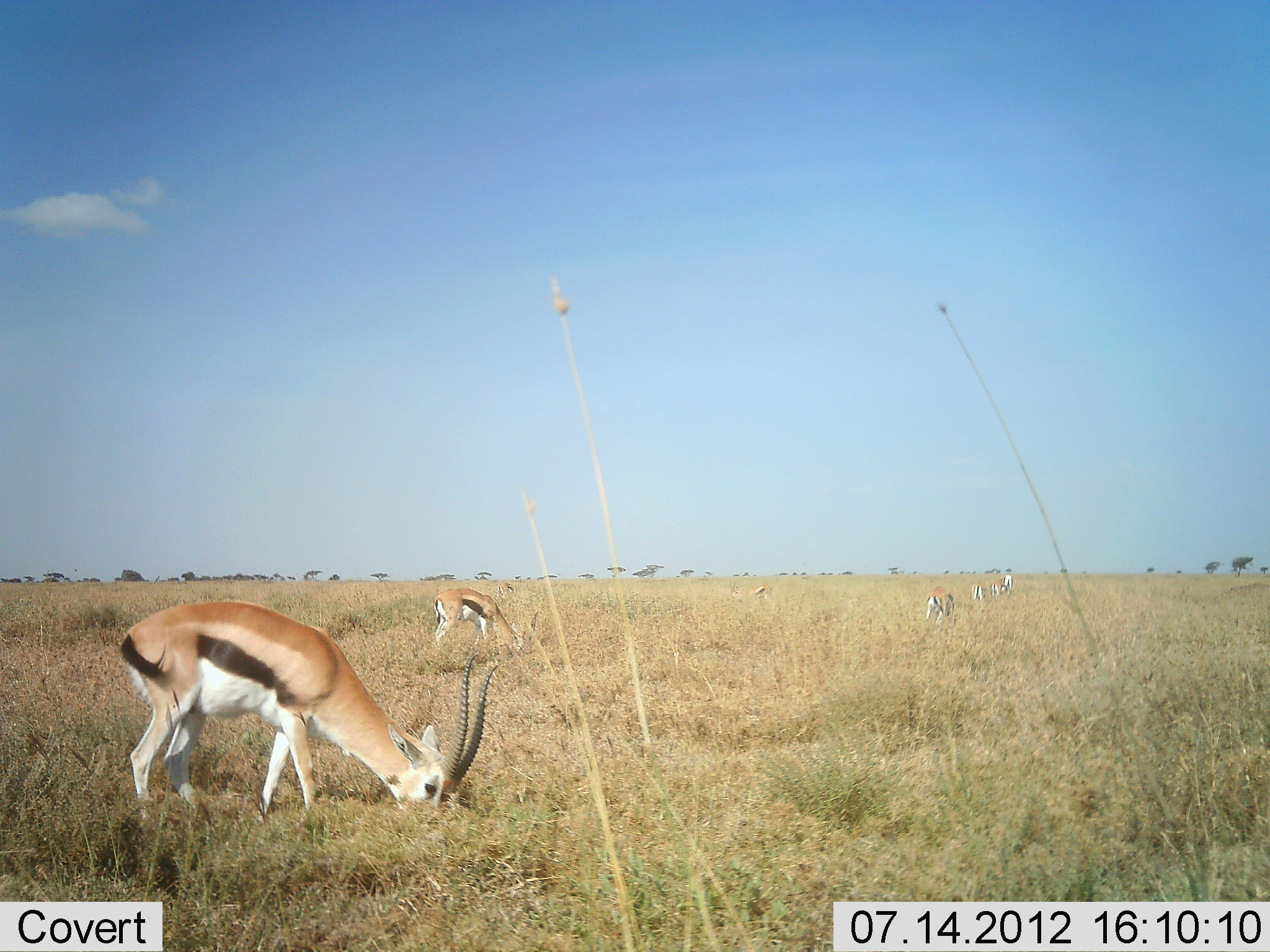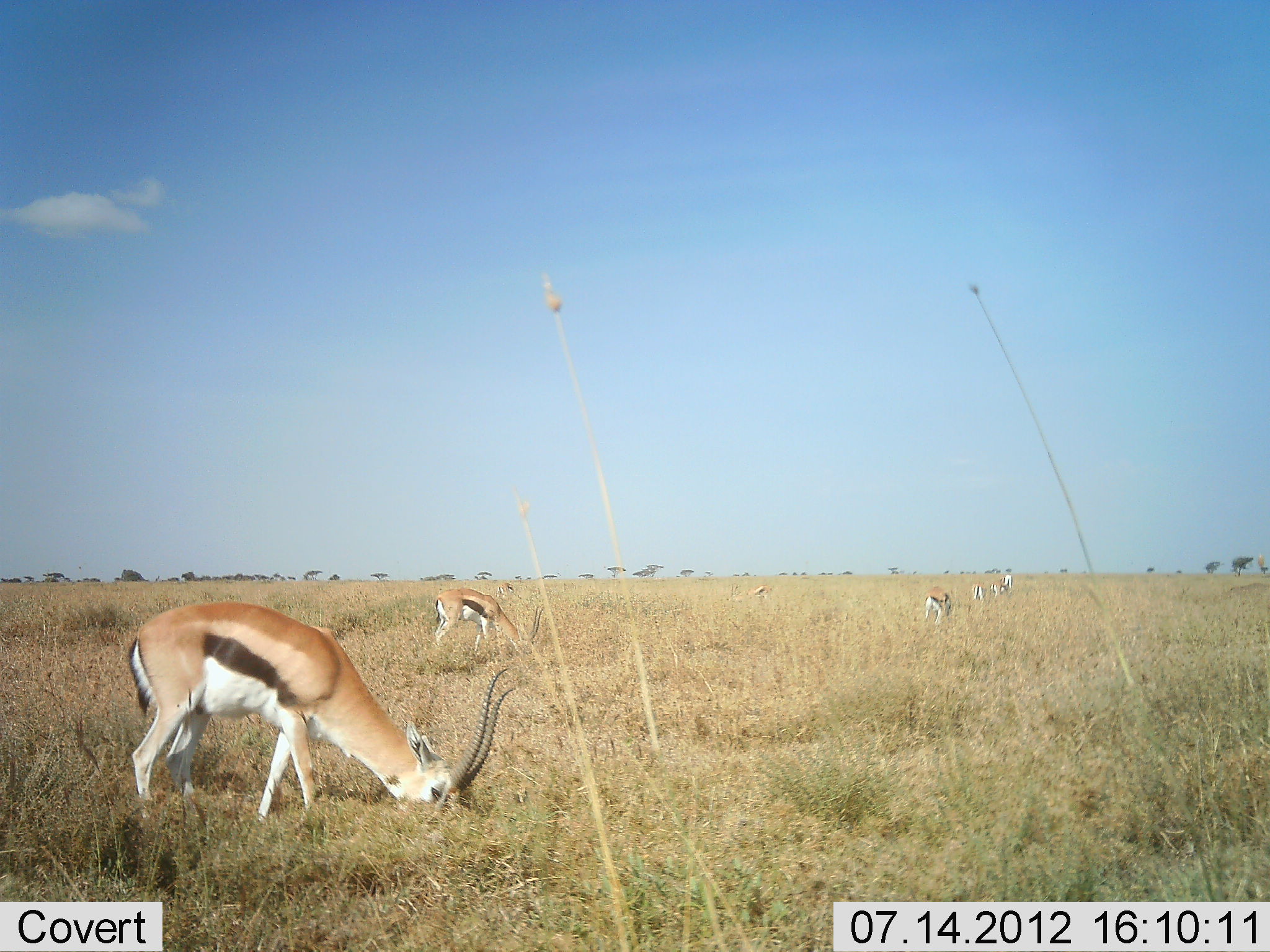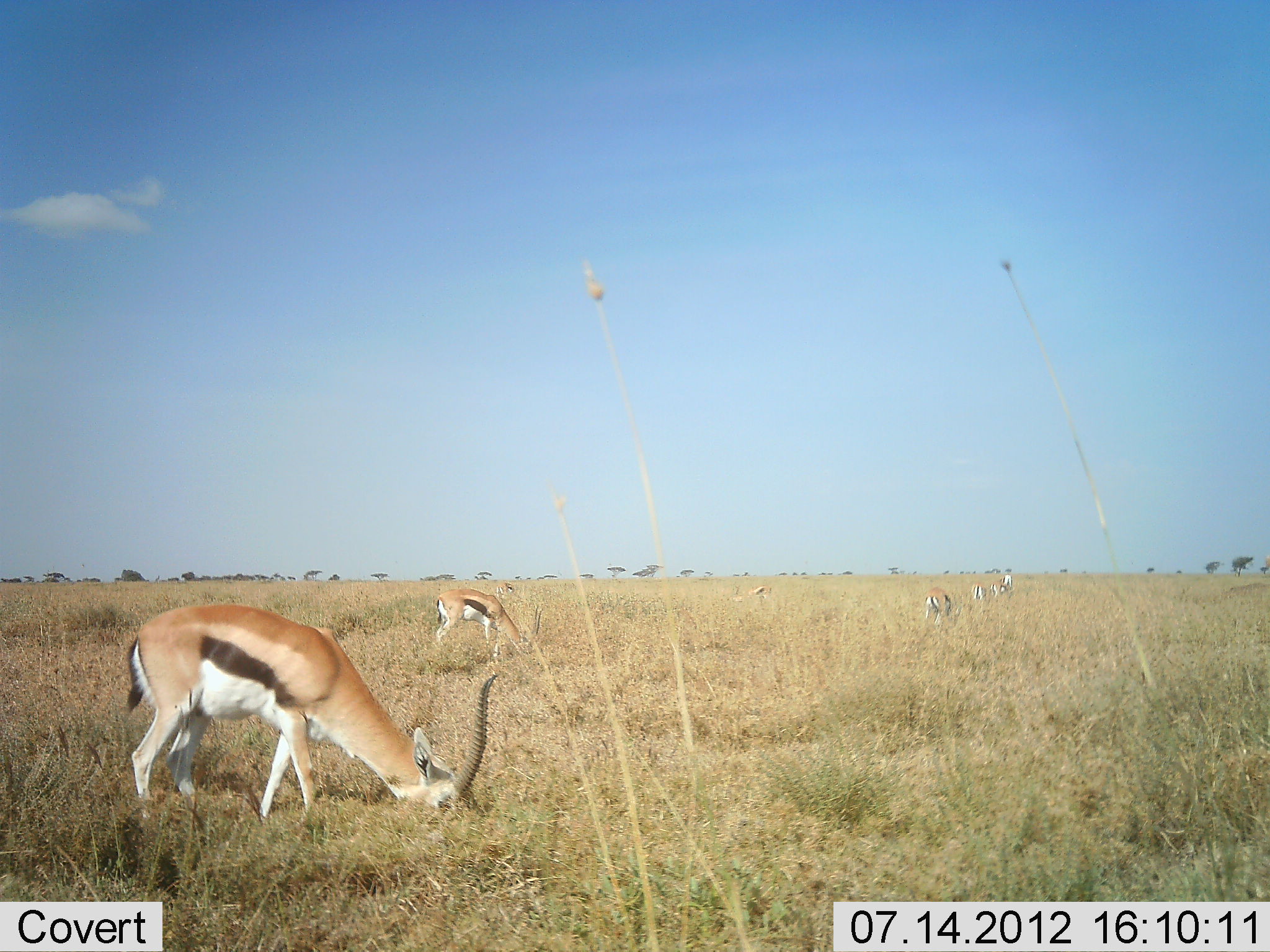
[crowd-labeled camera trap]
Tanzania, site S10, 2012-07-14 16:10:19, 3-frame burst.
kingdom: Animalia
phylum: Chordata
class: Mammalia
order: Artiodactyla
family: Bovidae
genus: Eudorcas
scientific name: Eudorcas thomsonii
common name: thomson's gazelle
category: gazellethomsons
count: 6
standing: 30%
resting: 0%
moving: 0%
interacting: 0%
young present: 0%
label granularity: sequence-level